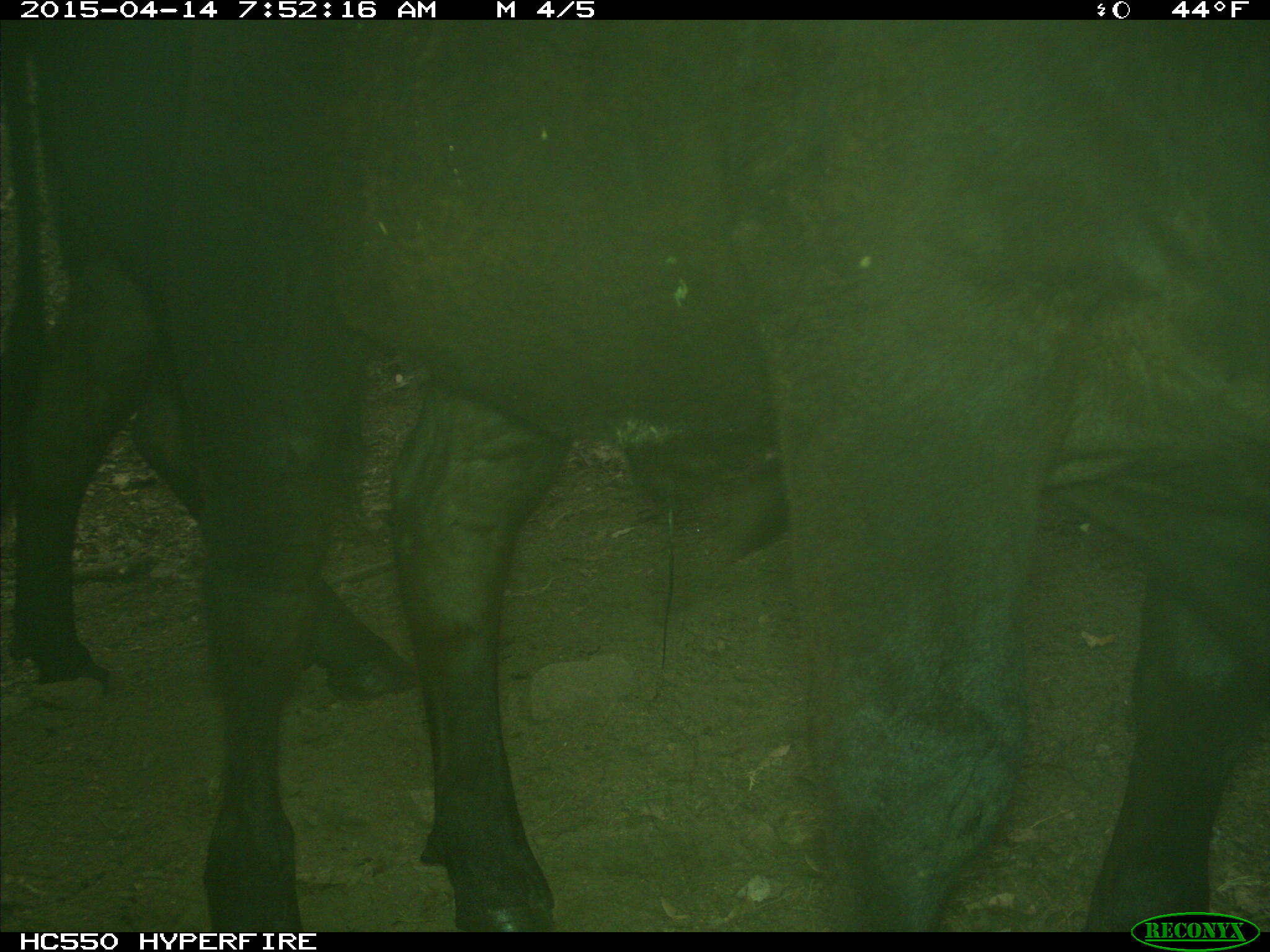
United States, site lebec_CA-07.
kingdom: Animalia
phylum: Chordata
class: Mammalia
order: Artiodactyla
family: Bovidae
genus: Bos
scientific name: Bos taurus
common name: domestic cow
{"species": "Bos taurus (domestic cow)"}